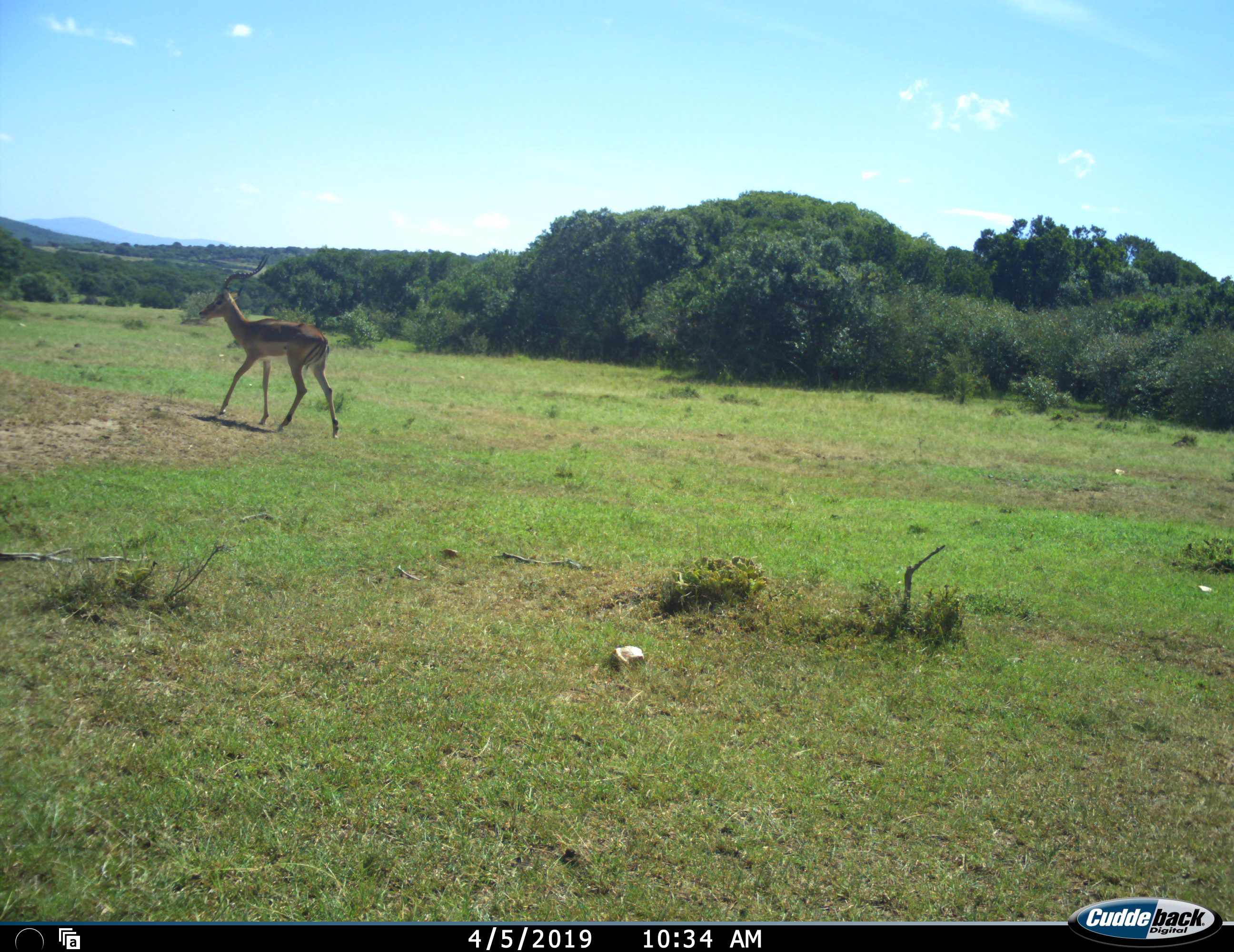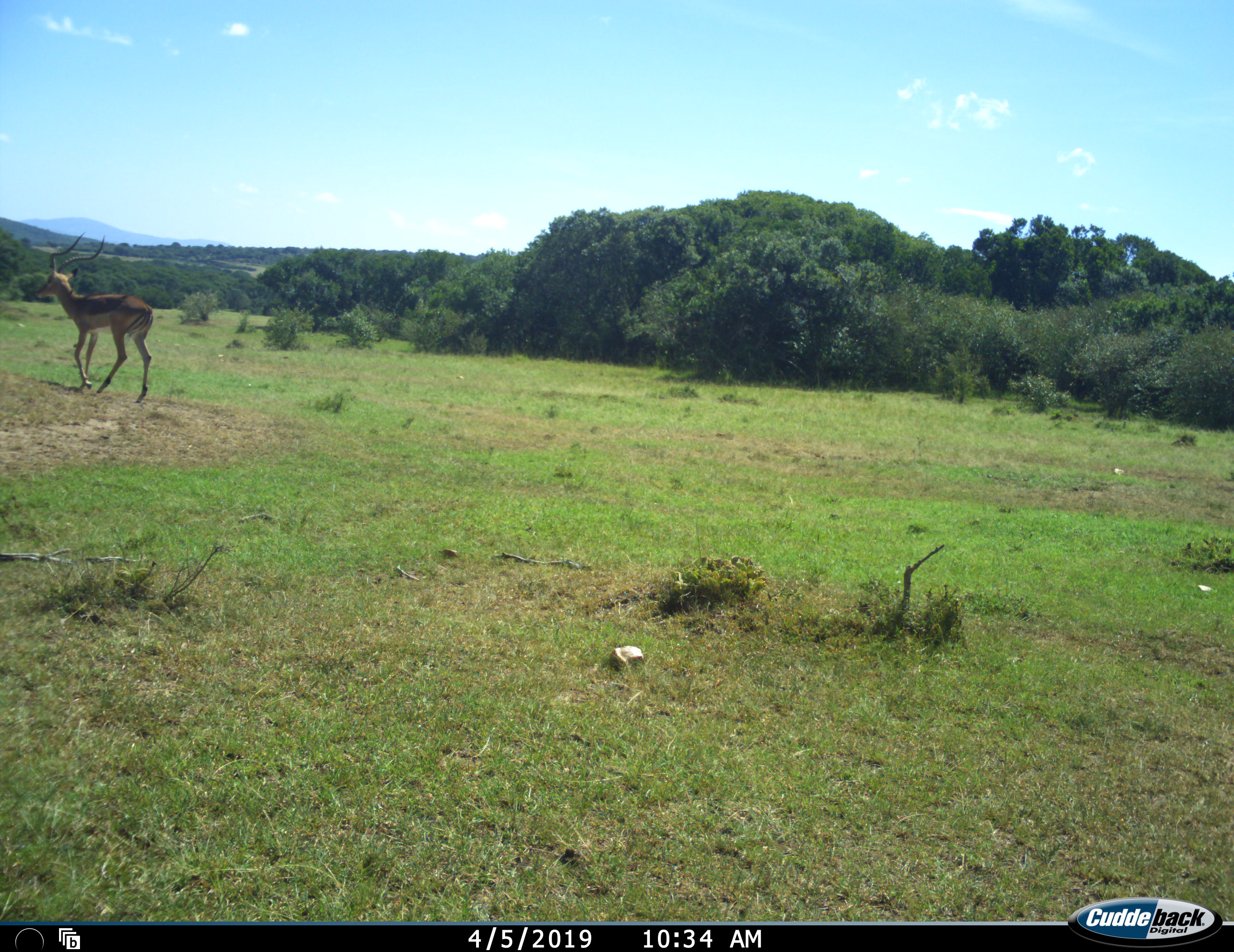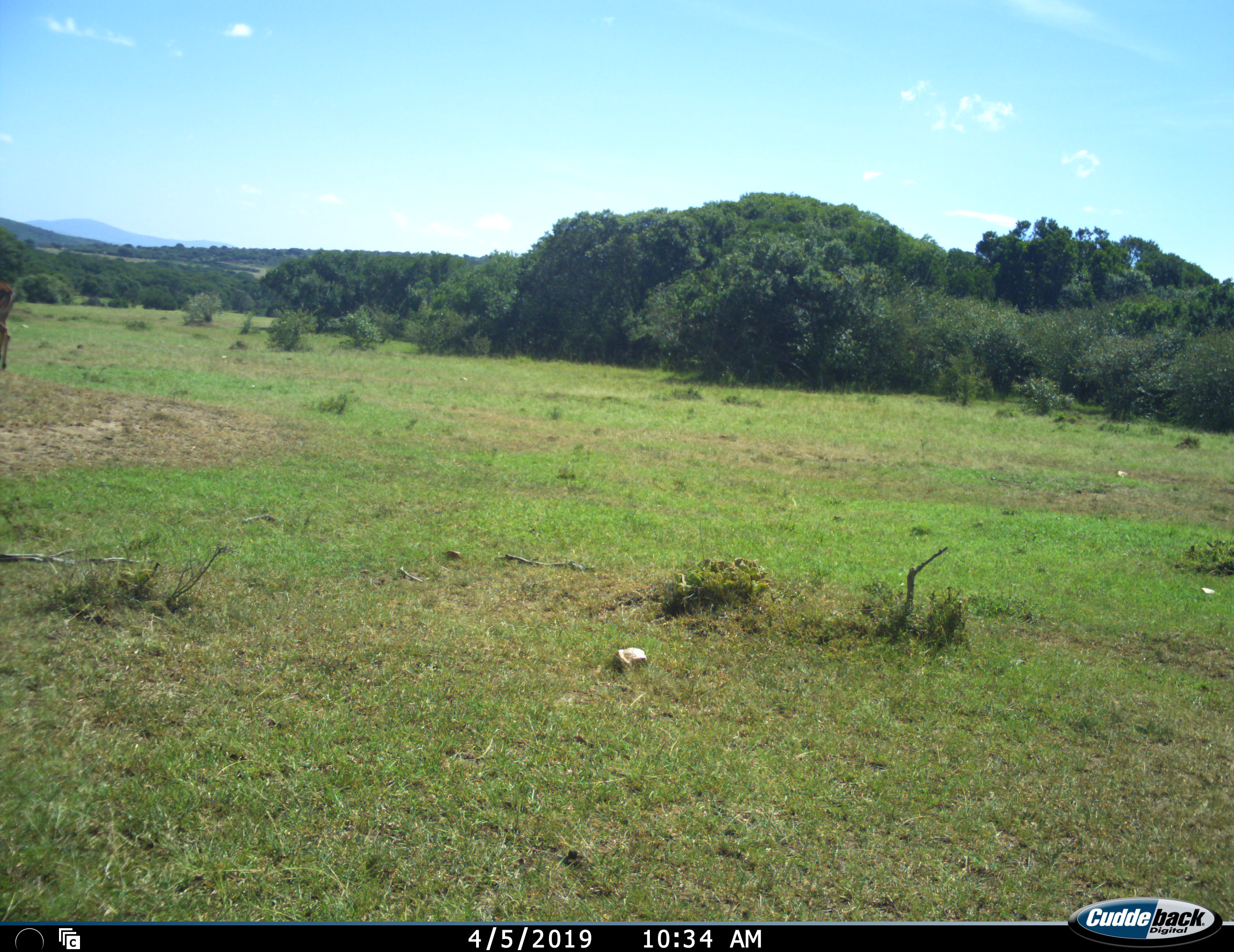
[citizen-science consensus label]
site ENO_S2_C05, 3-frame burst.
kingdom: Animalia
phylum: Chordata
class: Mammalia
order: Artiodactyla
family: Bovidae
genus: Aepyceros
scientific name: Aepyceros melampus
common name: impala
Impala (Aepyceros melampus), count 1. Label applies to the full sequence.